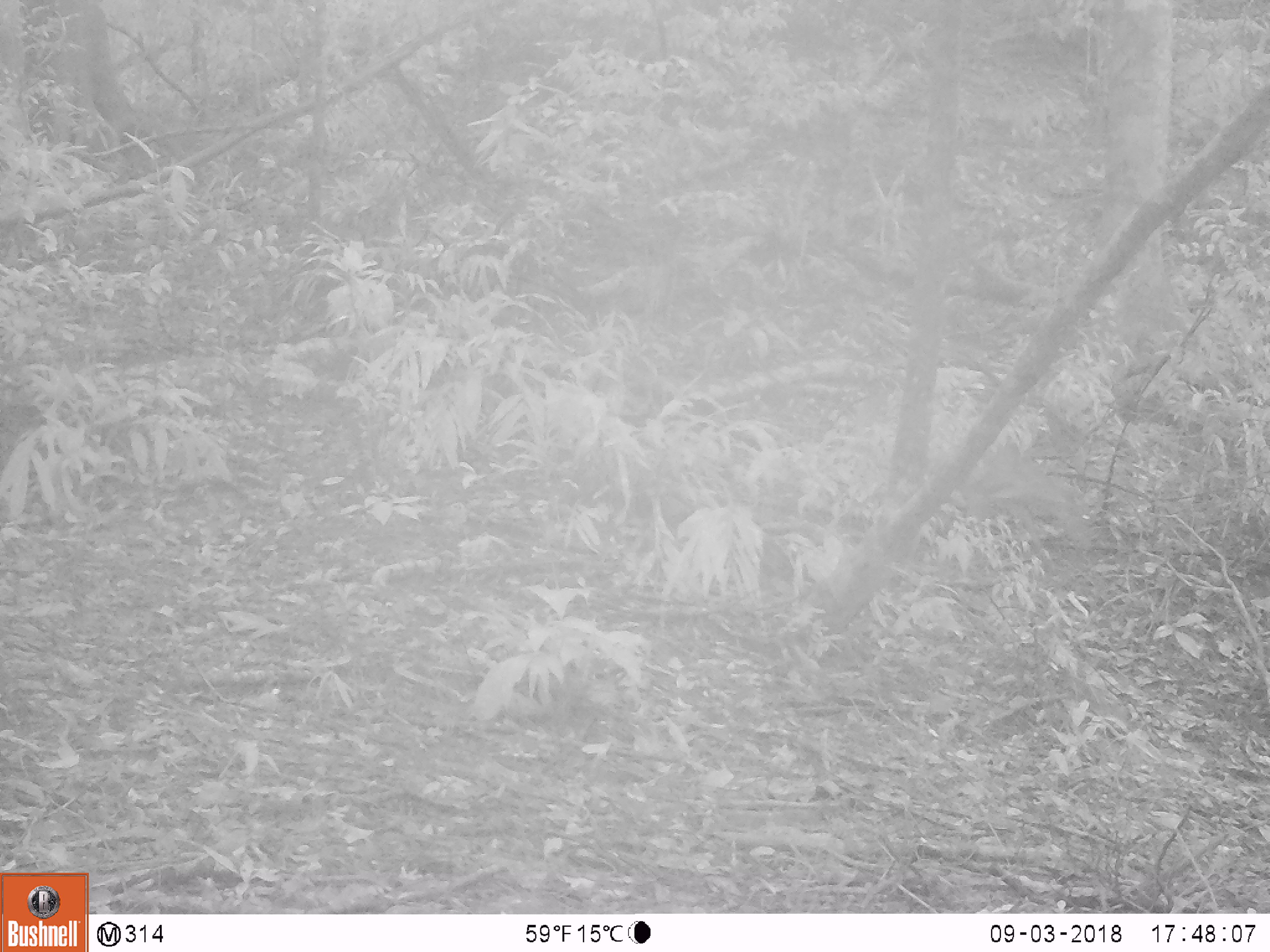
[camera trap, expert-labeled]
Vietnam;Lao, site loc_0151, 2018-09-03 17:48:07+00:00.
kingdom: Animalia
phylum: Chordata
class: Mammalia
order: Artiodactyla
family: Cervidae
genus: Muntiacus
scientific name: Muntiacus rooseveltorum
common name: roosevelt's muntjac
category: roosevelts muntjac group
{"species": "roosevelts muntjac group (roosevelt's muntjac) (Muntiacus rooseveltorum)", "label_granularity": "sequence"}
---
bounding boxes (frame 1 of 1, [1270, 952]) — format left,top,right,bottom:
roosevelts muntjac group: 952,433,1094,577